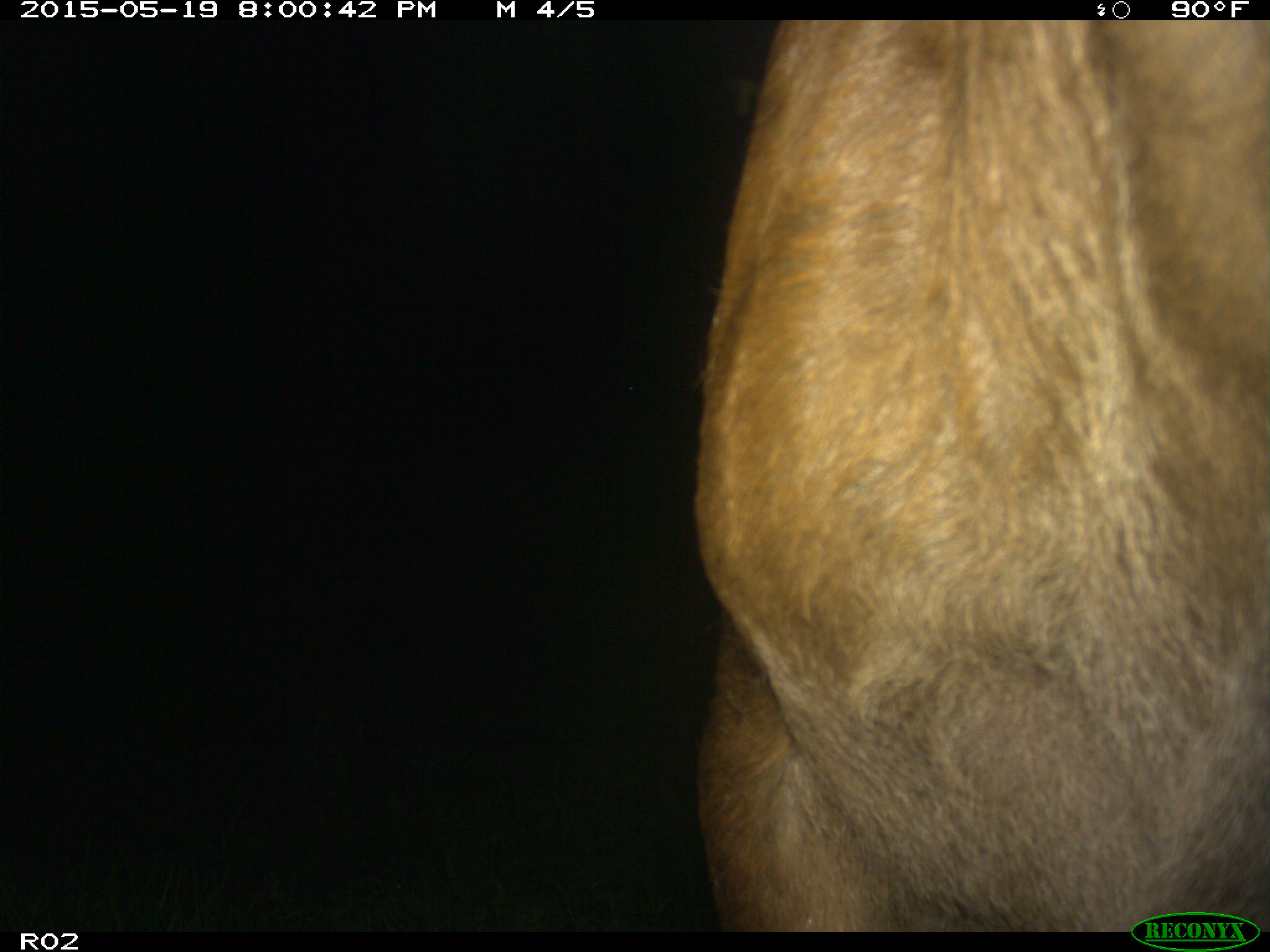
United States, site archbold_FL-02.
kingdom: Animalia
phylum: Chordata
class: Mammalia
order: Artiodactyla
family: Bovidae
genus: Bos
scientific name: Bos taurus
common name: domestic cow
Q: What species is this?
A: Bos taurus (domestic cow).